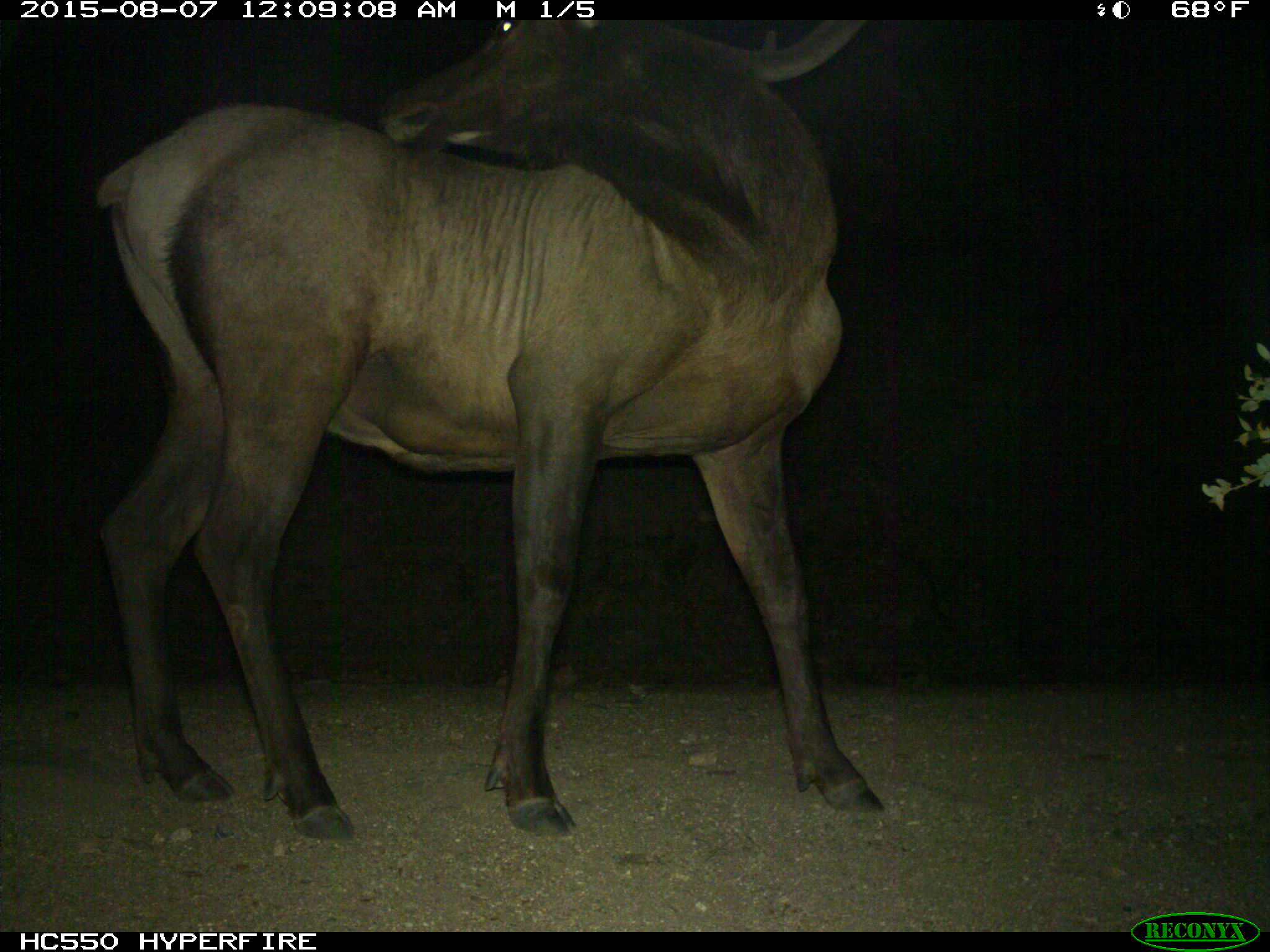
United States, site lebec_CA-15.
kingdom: Animalia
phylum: Chordata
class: Mammalia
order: Artiodactyla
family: Cervidae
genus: Cervus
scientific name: Cervus canadensis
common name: elk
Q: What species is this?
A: Cervus canadensis (elk).